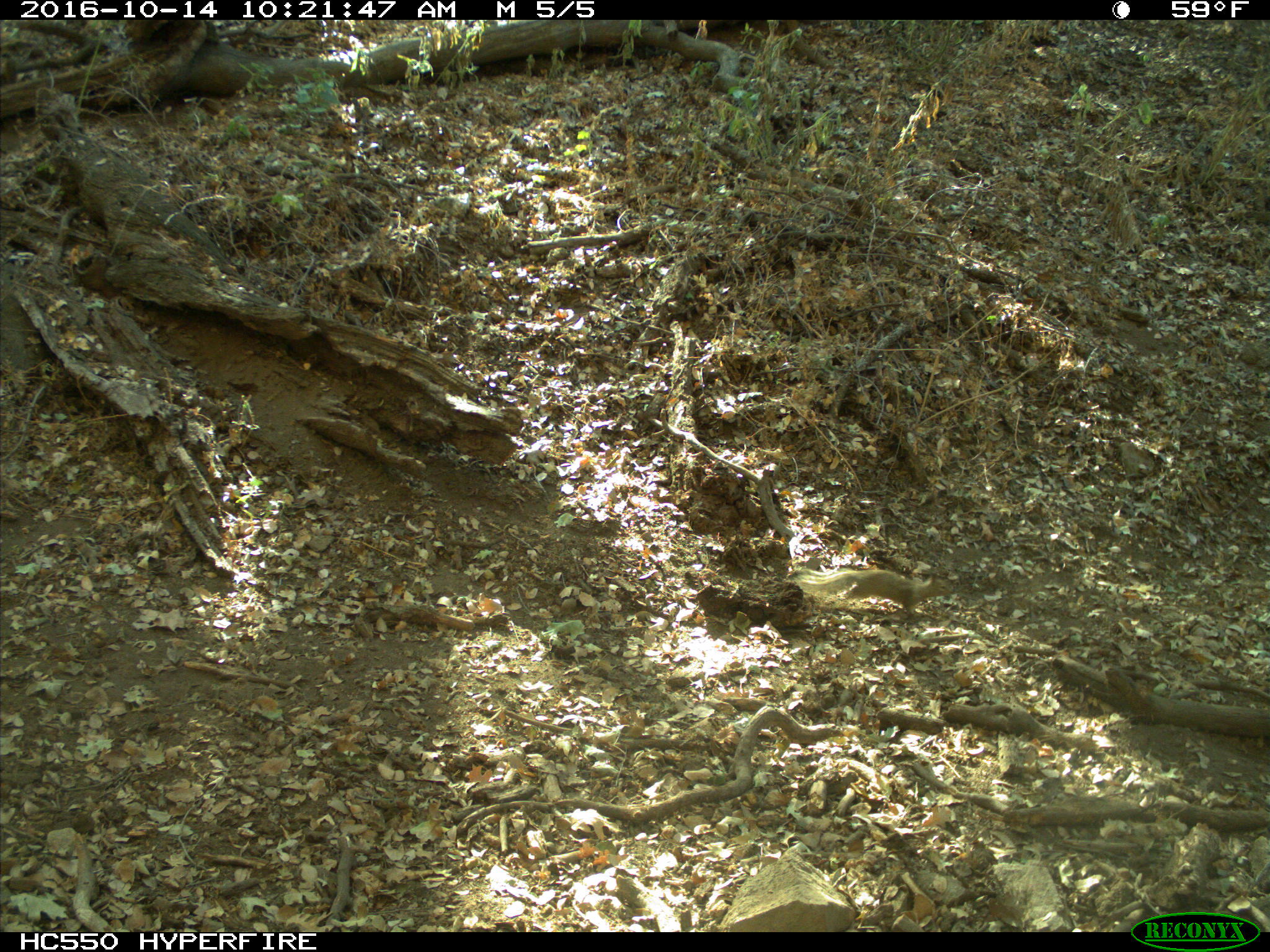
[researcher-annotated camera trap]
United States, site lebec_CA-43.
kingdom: Animalia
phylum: Chordata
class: Mammalia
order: Rodentia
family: Sciuridae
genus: Otospermophilus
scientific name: Otospermophilus beecheyi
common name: california ground squirrel